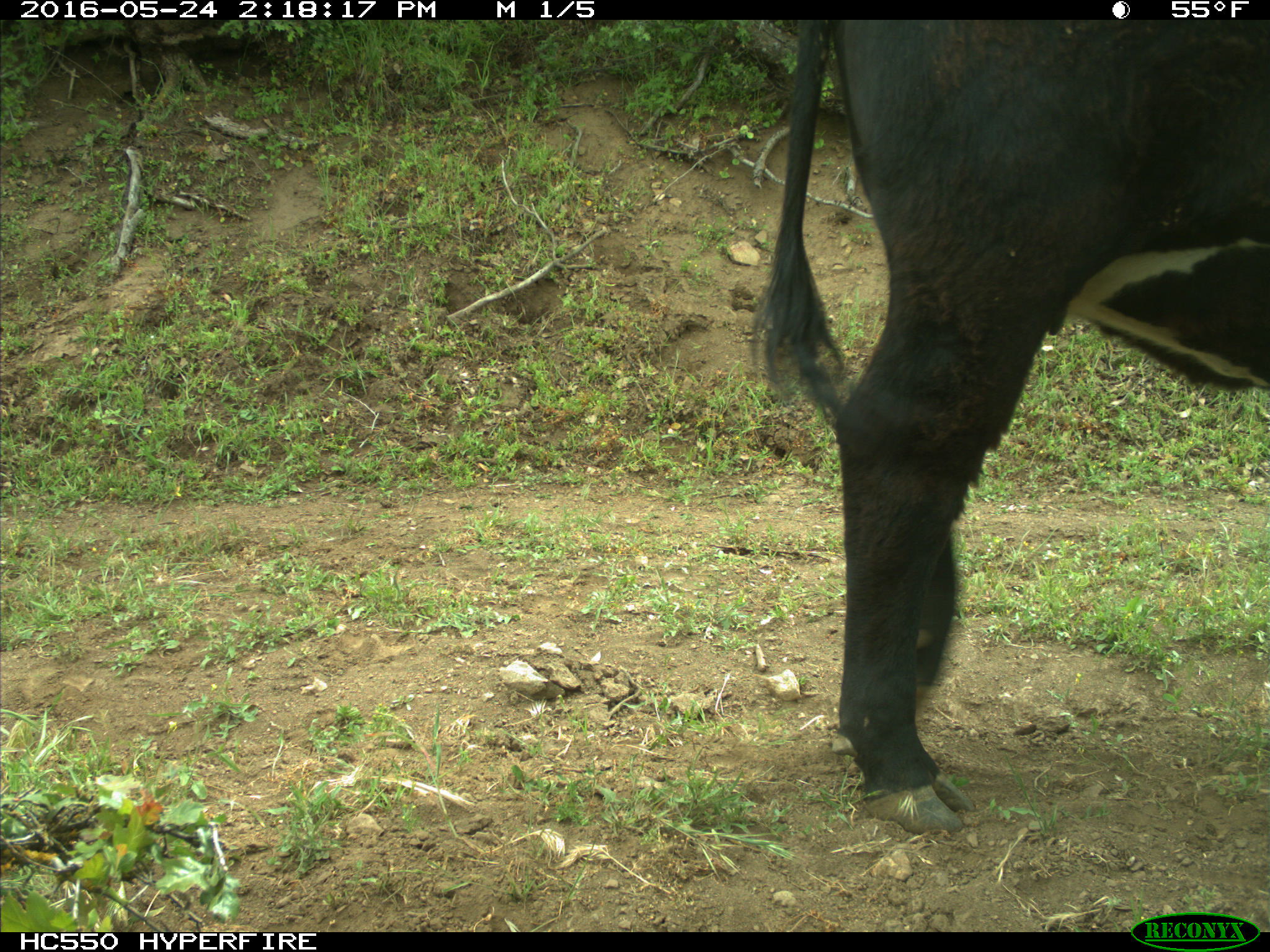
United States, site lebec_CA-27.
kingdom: Animalia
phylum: Chordata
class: Mammalia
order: Artiodactyla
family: Bovidae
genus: Bos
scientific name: Bos taurus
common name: domestic cow